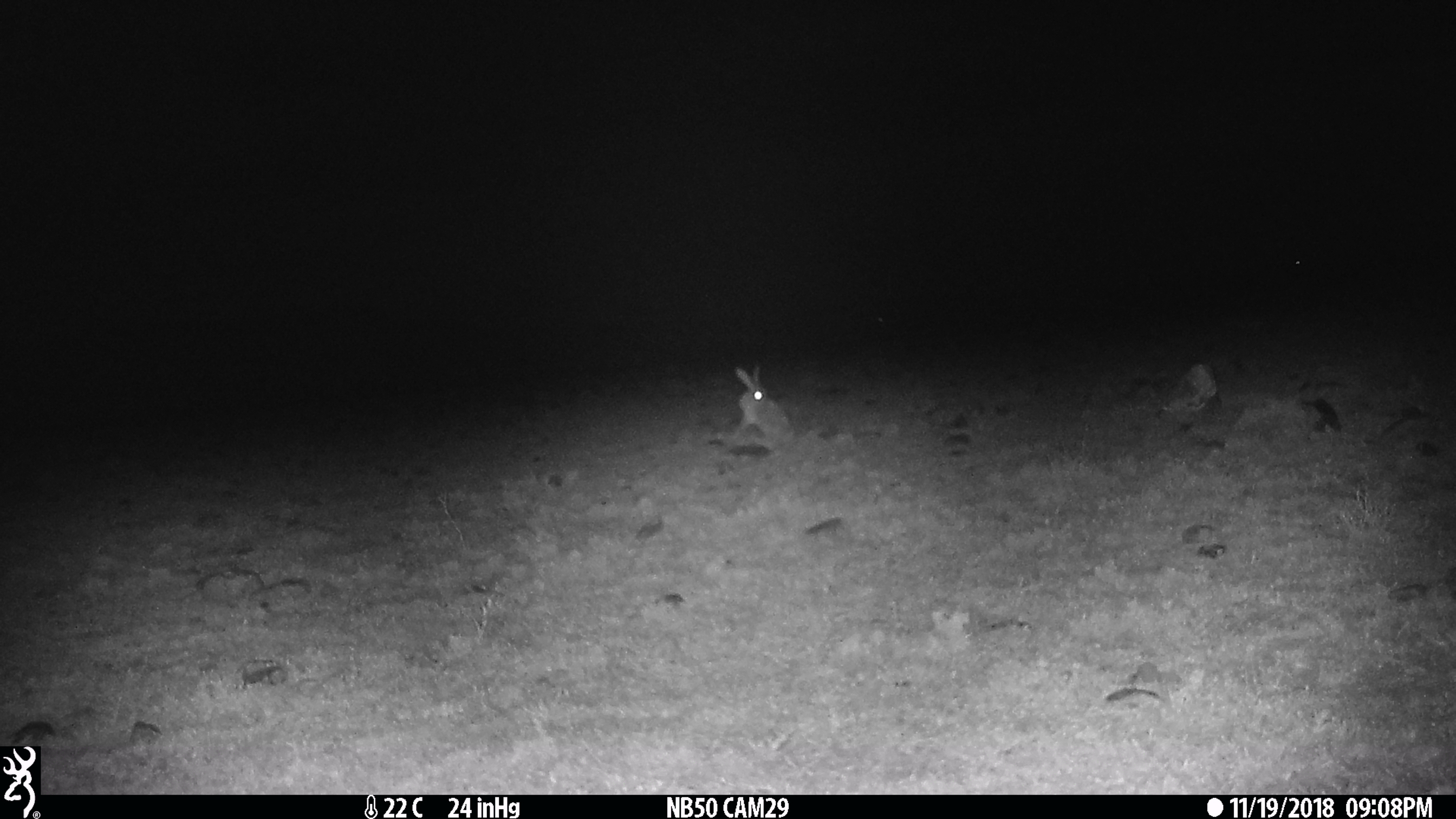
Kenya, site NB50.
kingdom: Animalia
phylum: Chordata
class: Mammalia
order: Lagomorpha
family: Leporidae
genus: Lepus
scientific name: Lepus capensis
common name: cape hare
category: hare